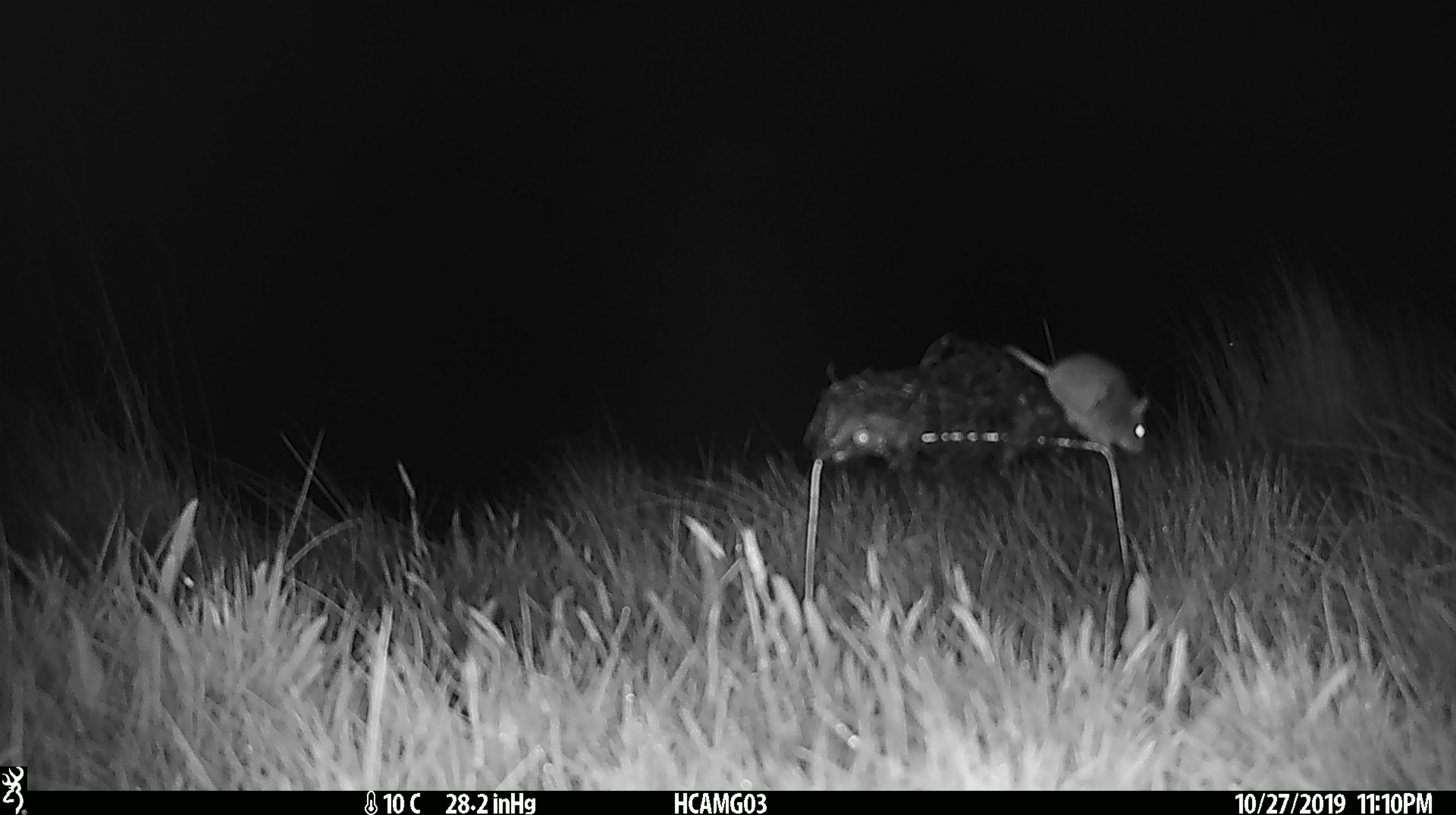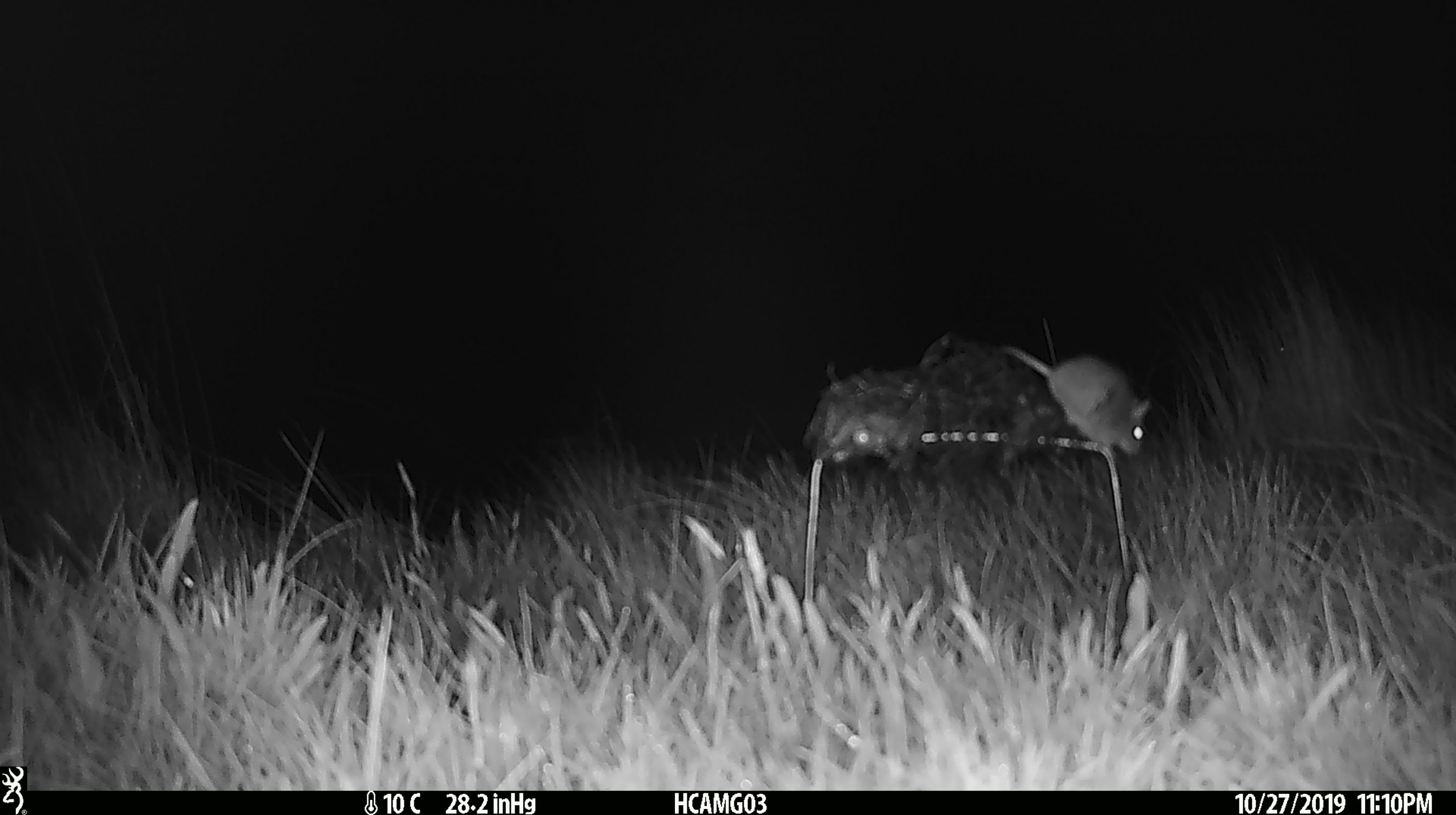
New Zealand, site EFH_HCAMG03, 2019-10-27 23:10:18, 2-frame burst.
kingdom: Animalia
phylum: Chordata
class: Mammalia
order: Rodentia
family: Muridae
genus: Mus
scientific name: Mus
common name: mouse